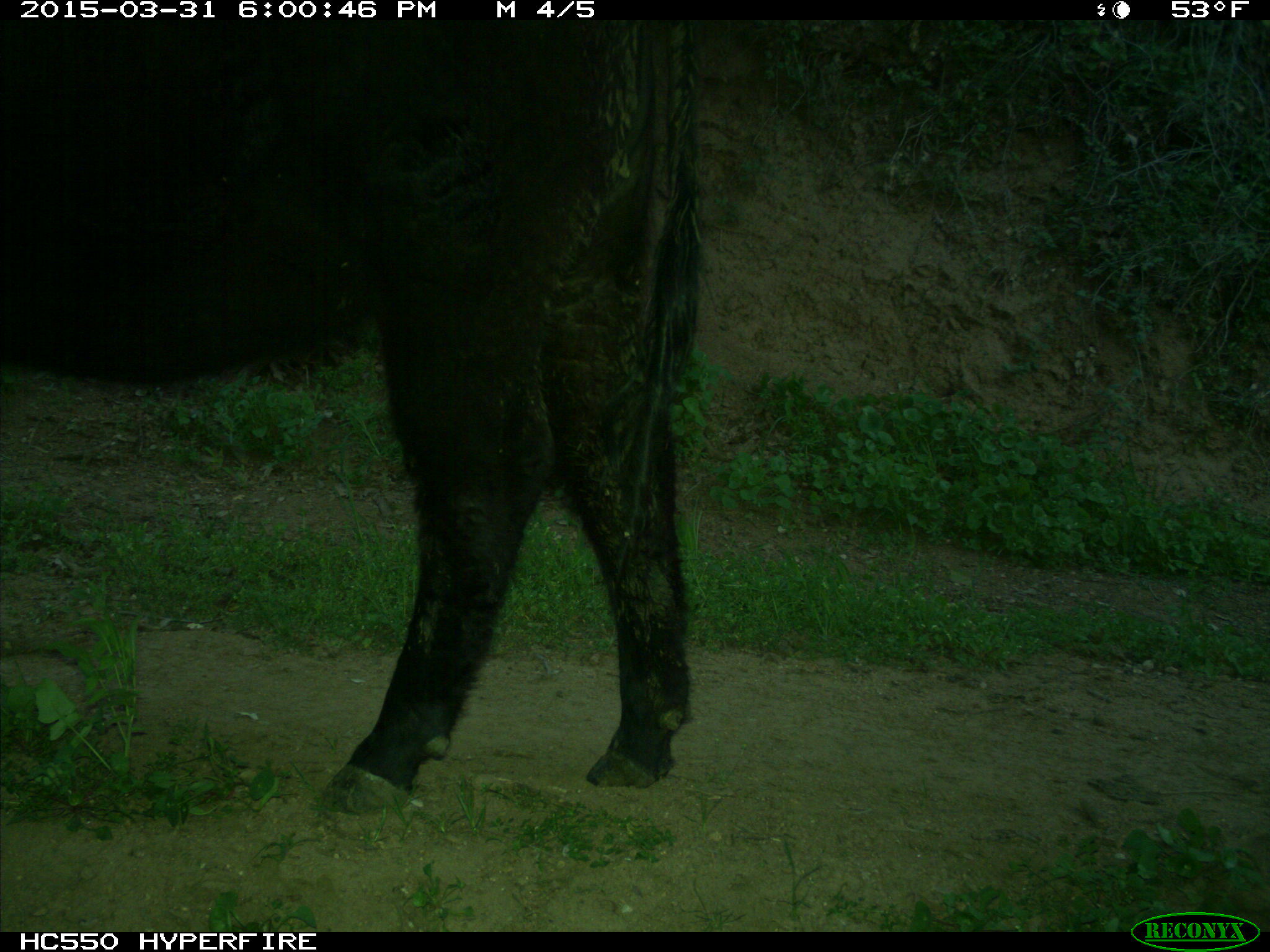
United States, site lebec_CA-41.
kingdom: Animalia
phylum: Chordata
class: Mammalia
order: Artiodactyla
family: Bovidae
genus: Bos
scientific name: Bos taurus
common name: domestic cow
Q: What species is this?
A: Bos taurus (domestic cow).